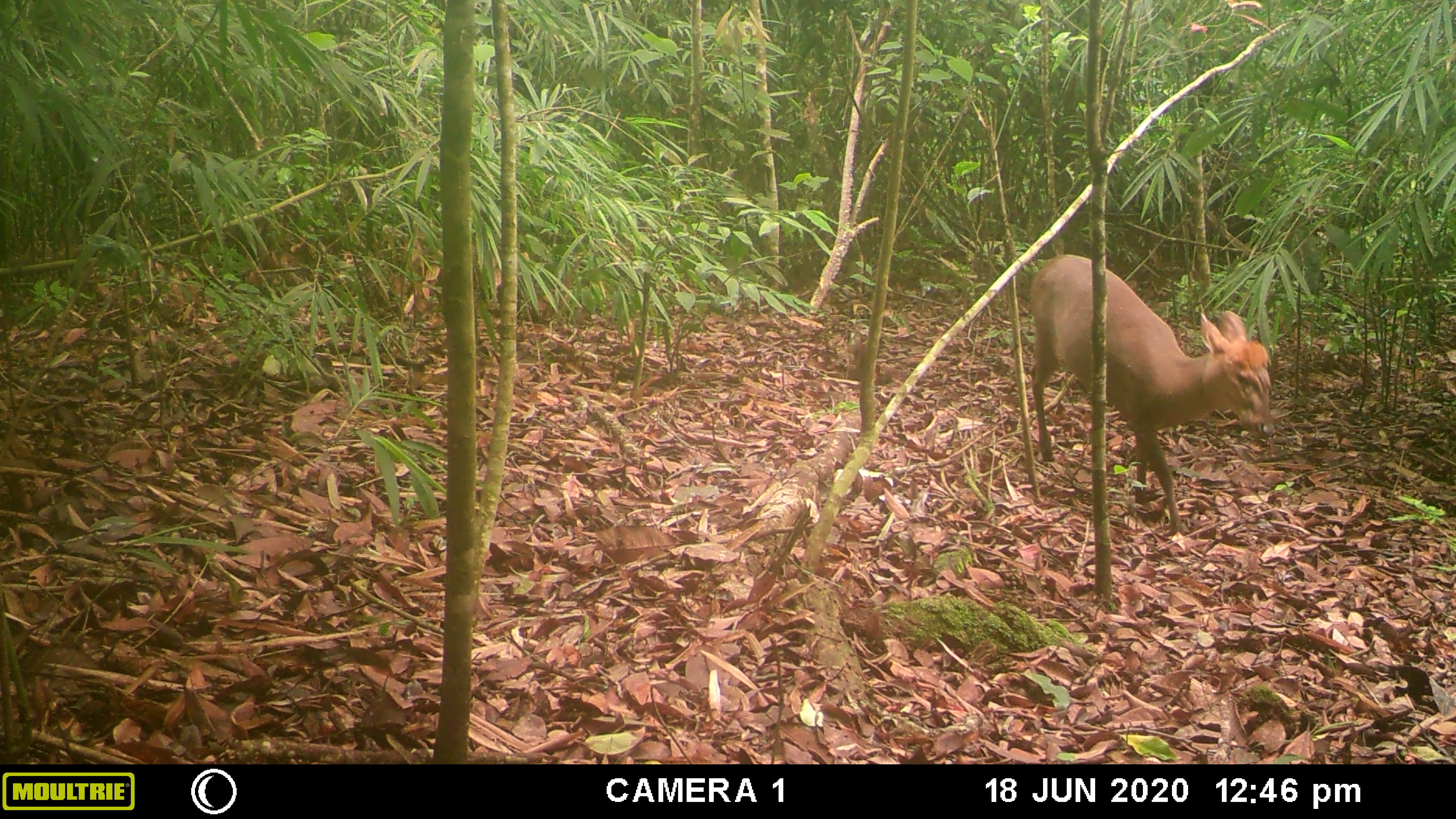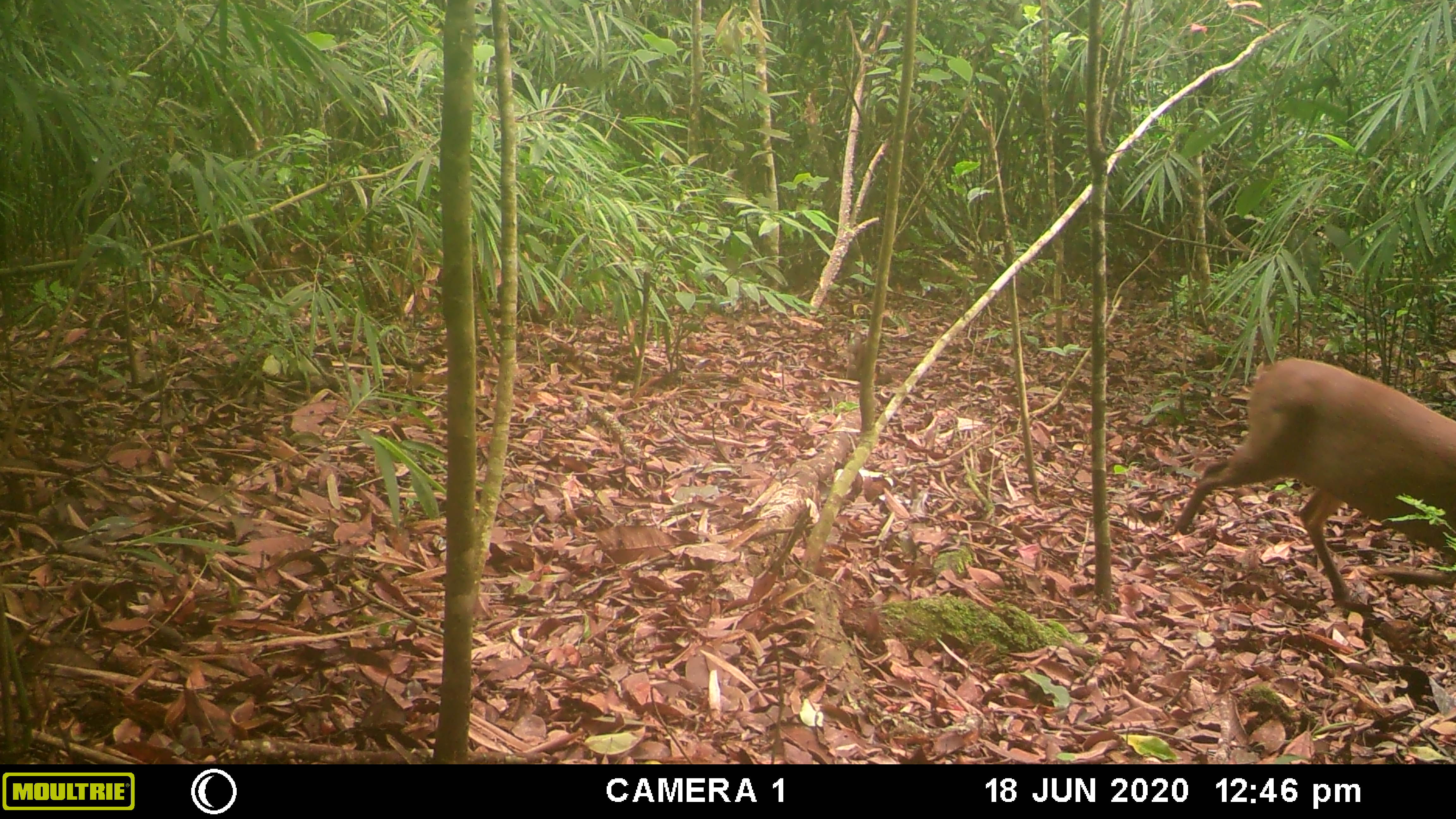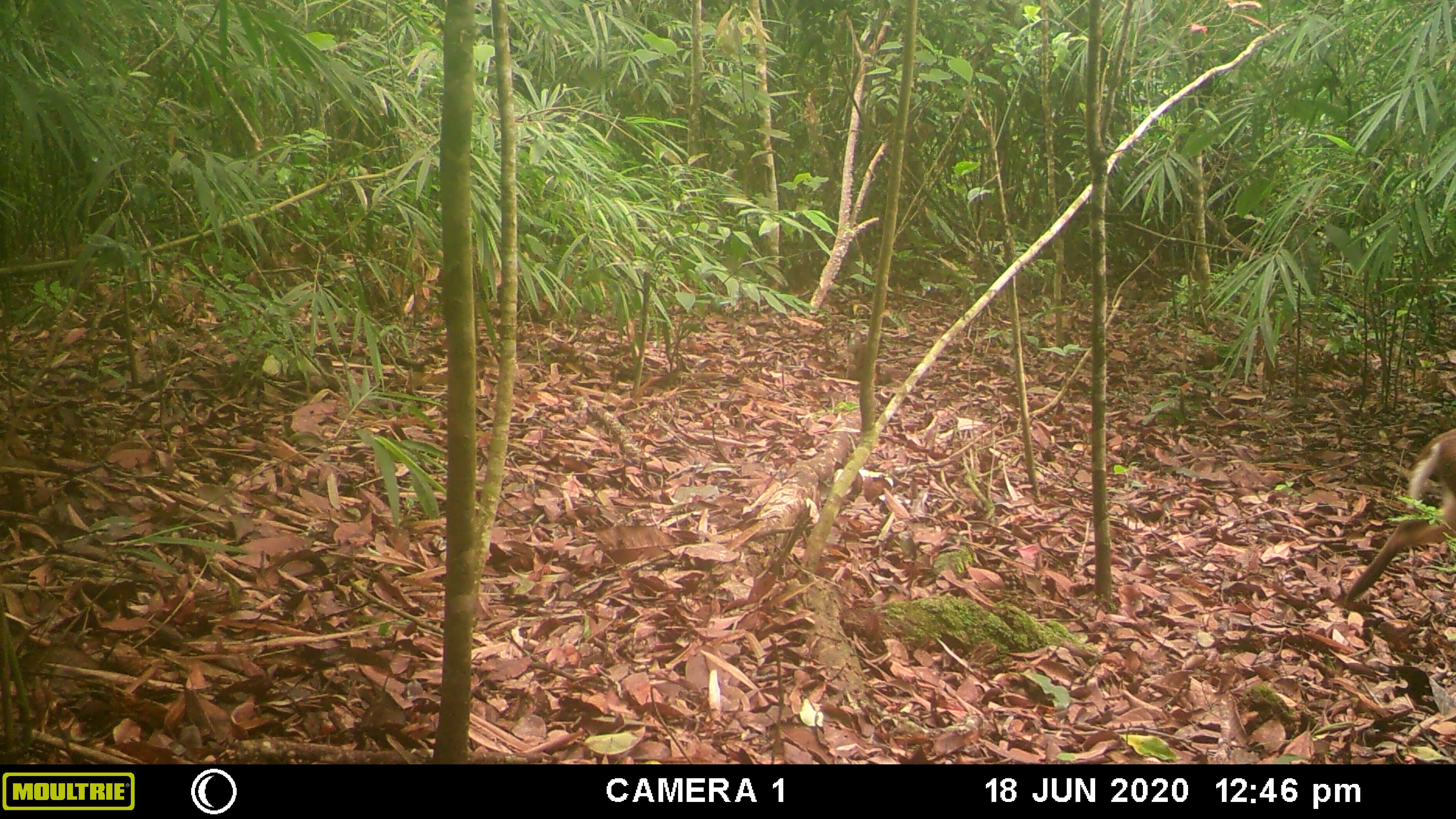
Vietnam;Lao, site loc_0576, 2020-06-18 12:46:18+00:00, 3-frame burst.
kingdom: Animalia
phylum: Chordata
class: Mammalia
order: Artiodactyla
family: Cervidae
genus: Muntiacus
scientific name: Muntiacus rooseveltorum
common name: roosevelt's muntjac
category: roosevelts muntjac group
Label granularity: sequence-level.